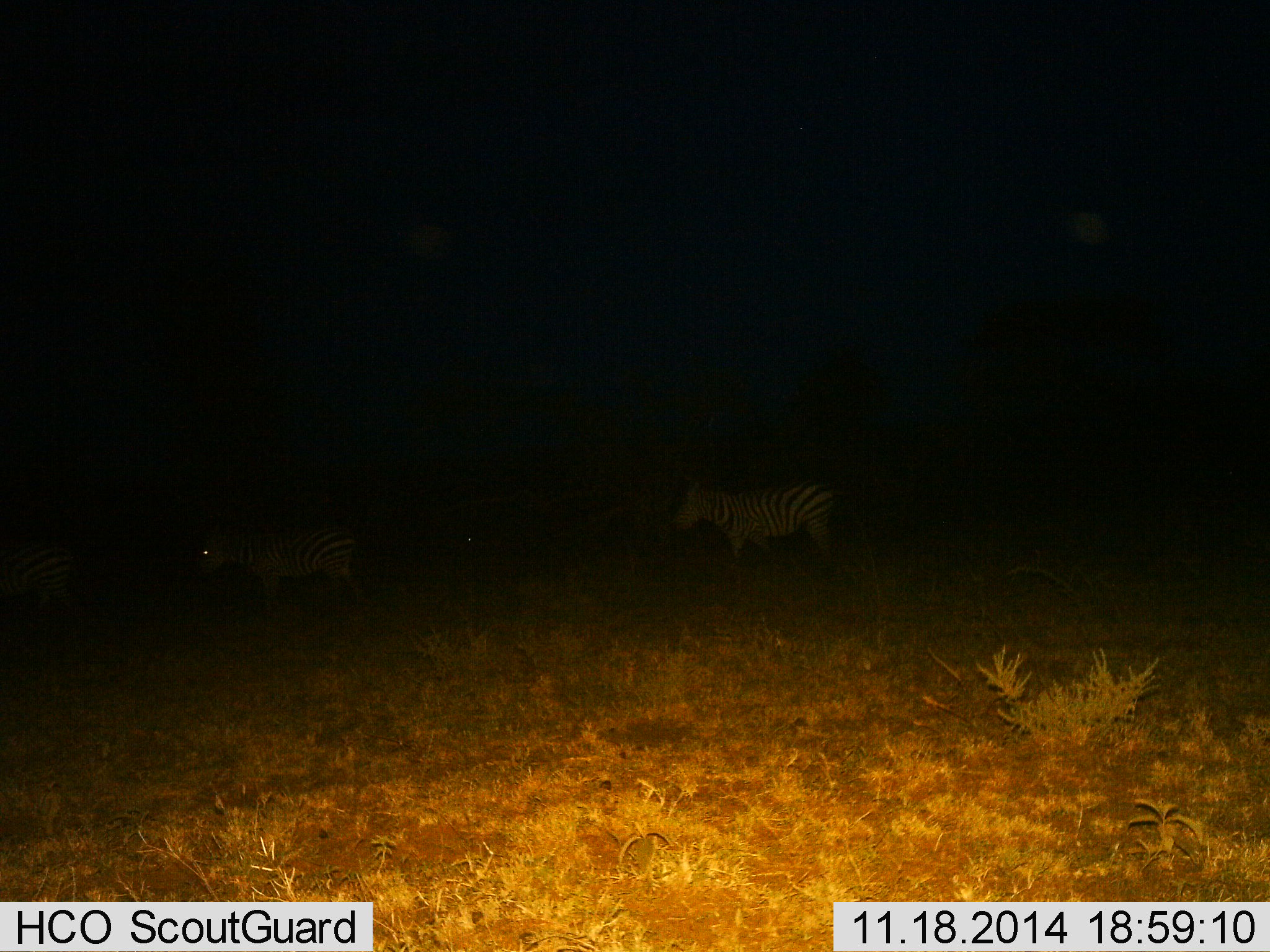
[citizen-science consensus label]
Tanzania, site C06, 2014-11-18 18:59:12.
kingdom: Animalia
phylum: Chordata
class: Mammalia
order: Perissodactyla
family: Equidae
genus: Equus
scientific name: Equus quagga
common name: plains zebra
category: zebra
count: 2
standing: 50%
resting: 10%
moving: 50%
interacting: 0%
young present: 0%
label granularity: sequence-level